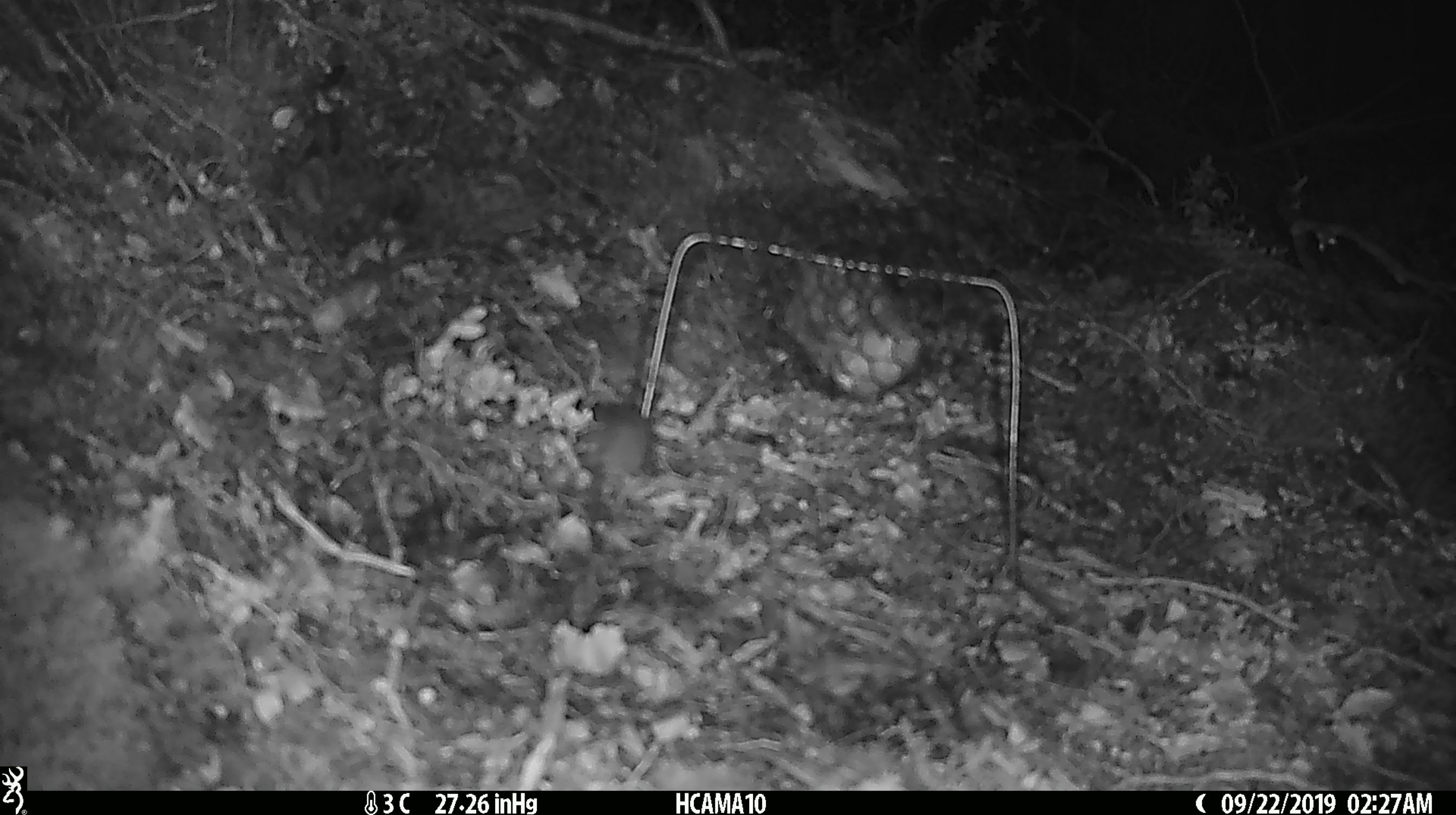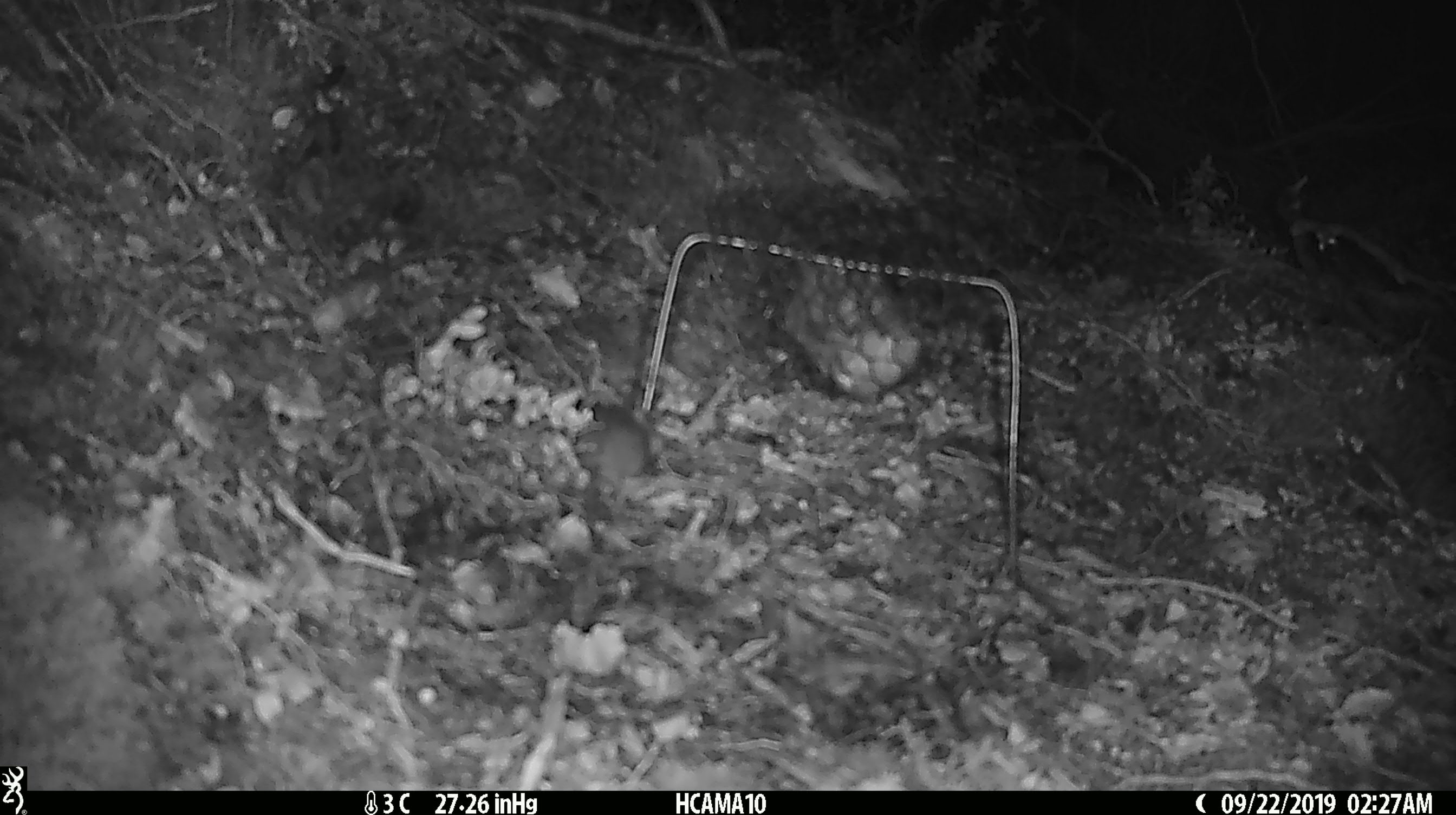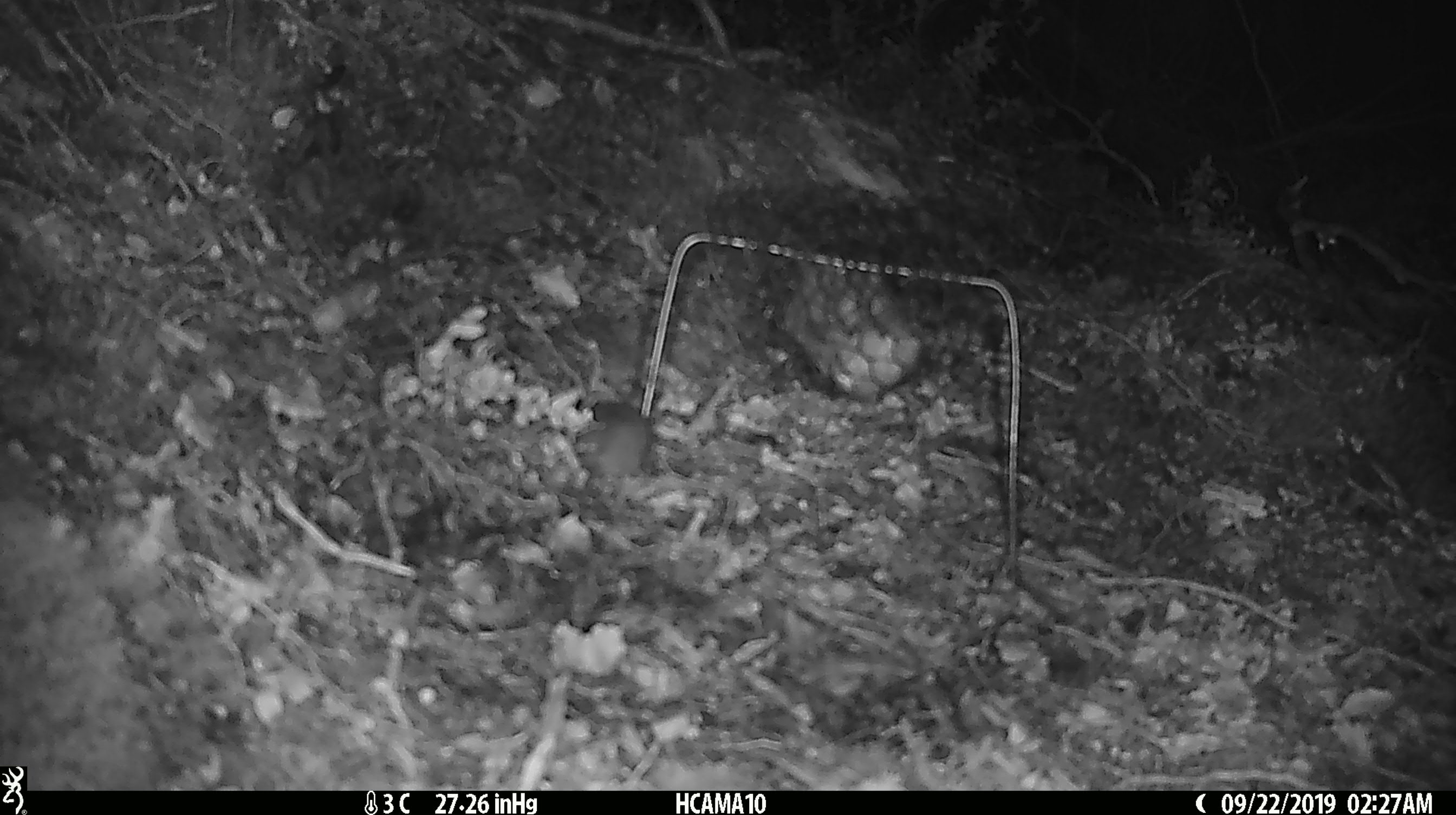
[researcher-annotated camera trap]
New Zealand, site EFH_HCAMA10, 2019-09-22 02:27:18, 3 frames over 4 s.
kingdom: Animalia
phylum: Chordata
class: Mammalia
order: Rodentia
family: Muridae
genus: Mus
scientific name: Mus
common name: mouse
Mouse (Mus).